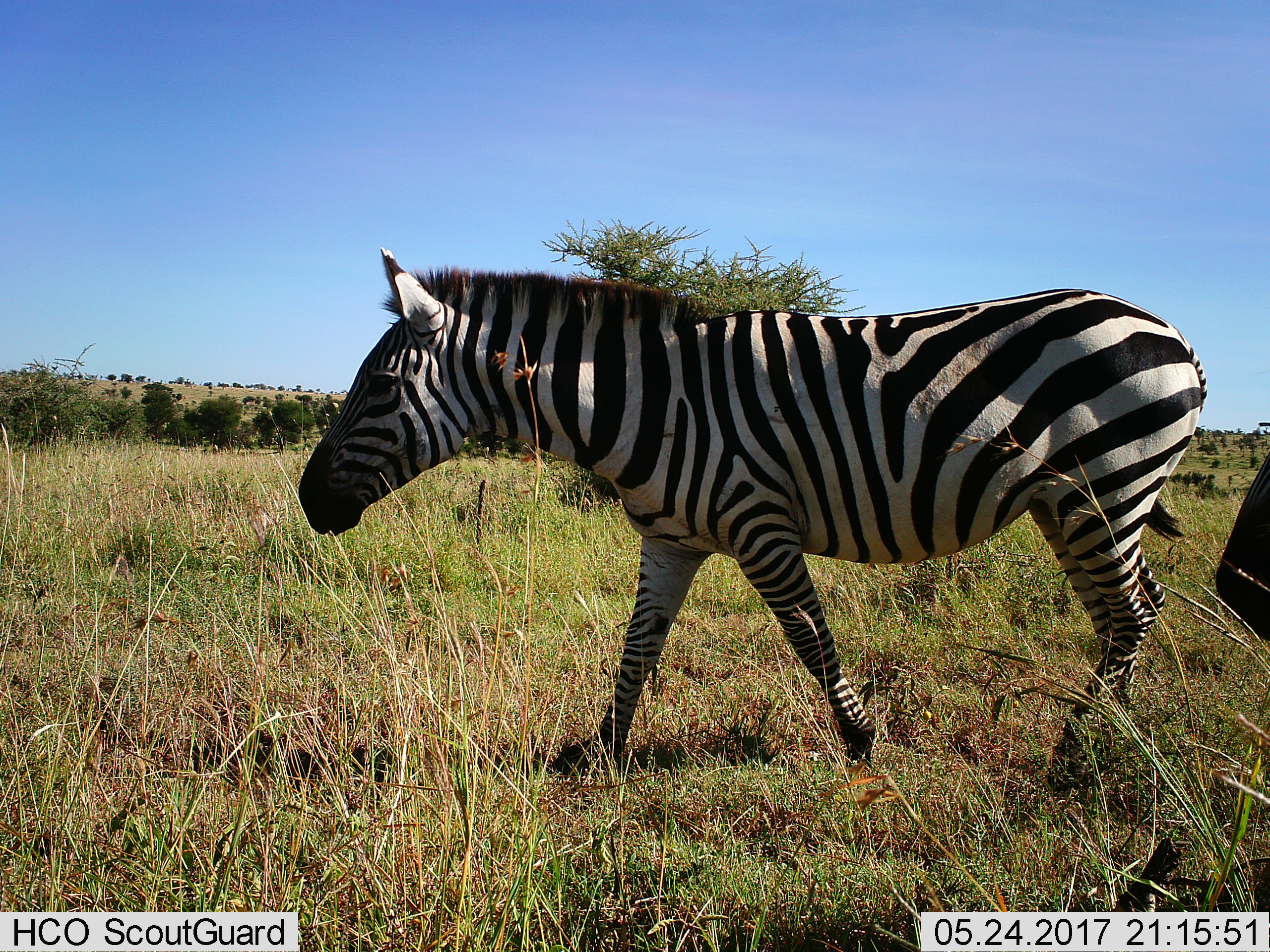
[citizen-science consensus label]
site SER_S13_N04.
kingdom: Animalia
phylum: Chordata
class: Mammalia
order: Perissodactyla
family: Equidae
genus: Equus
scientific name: Equus quagga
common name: plains zebra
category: zebraplains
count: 1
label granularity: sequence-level